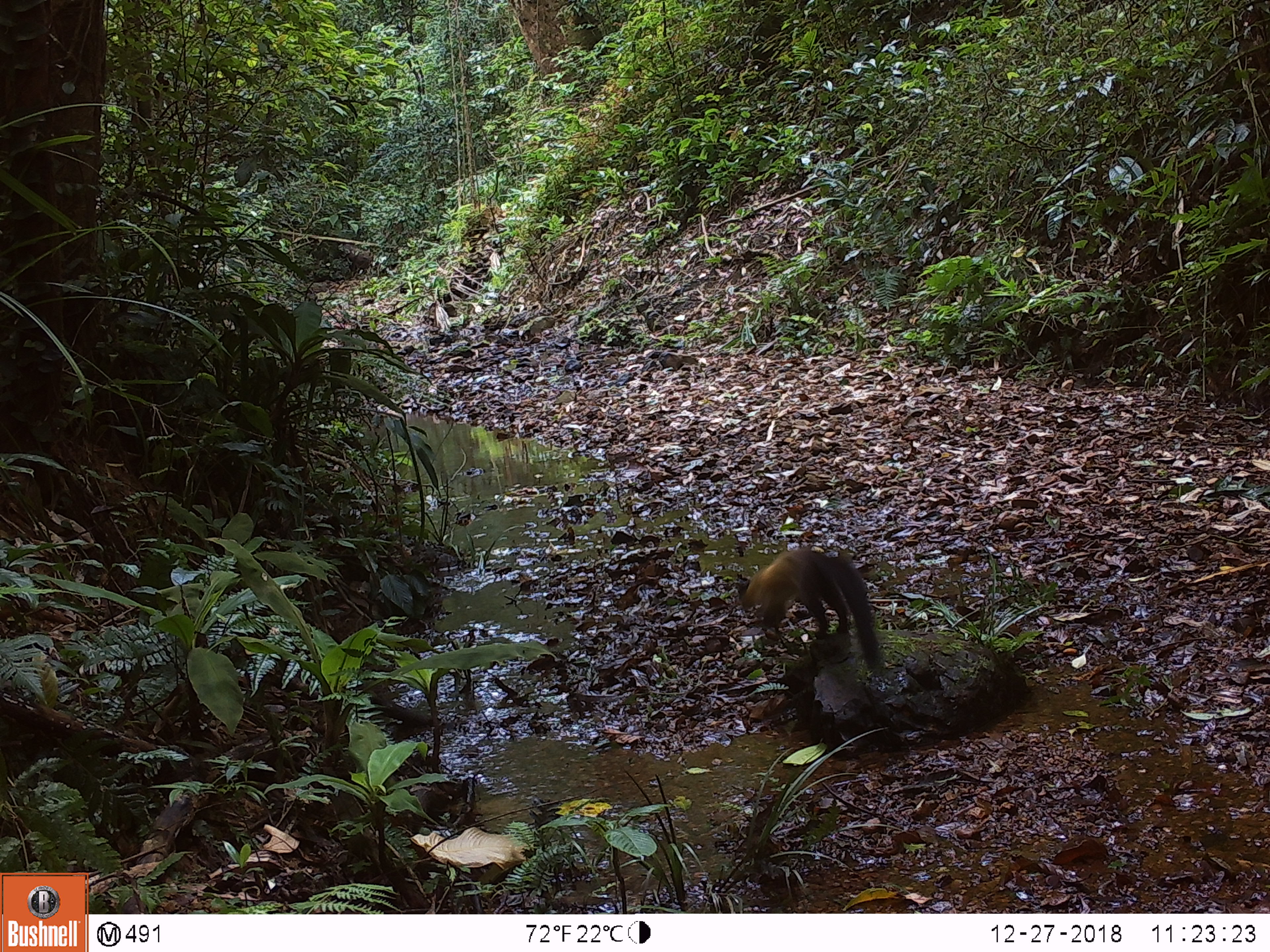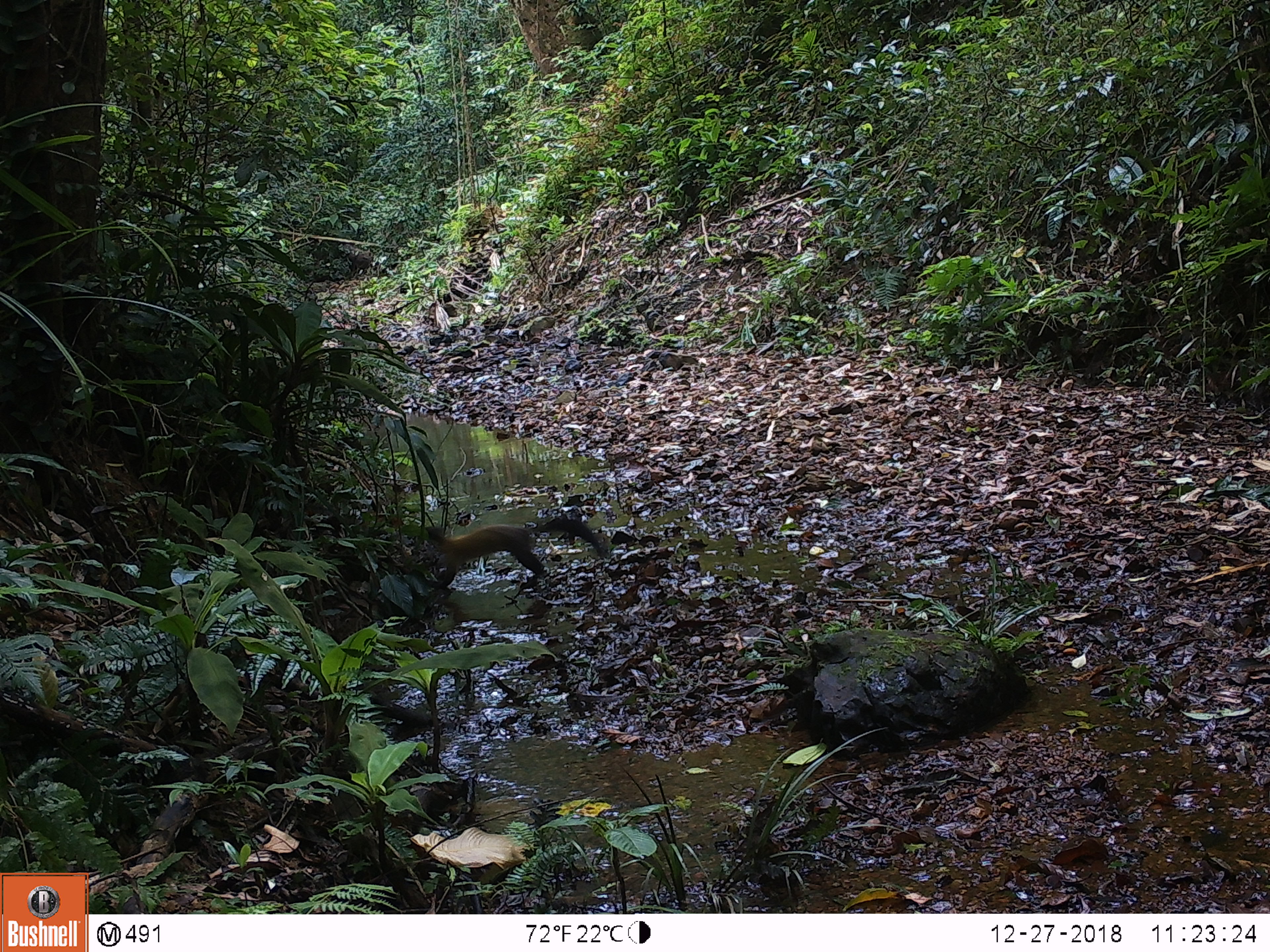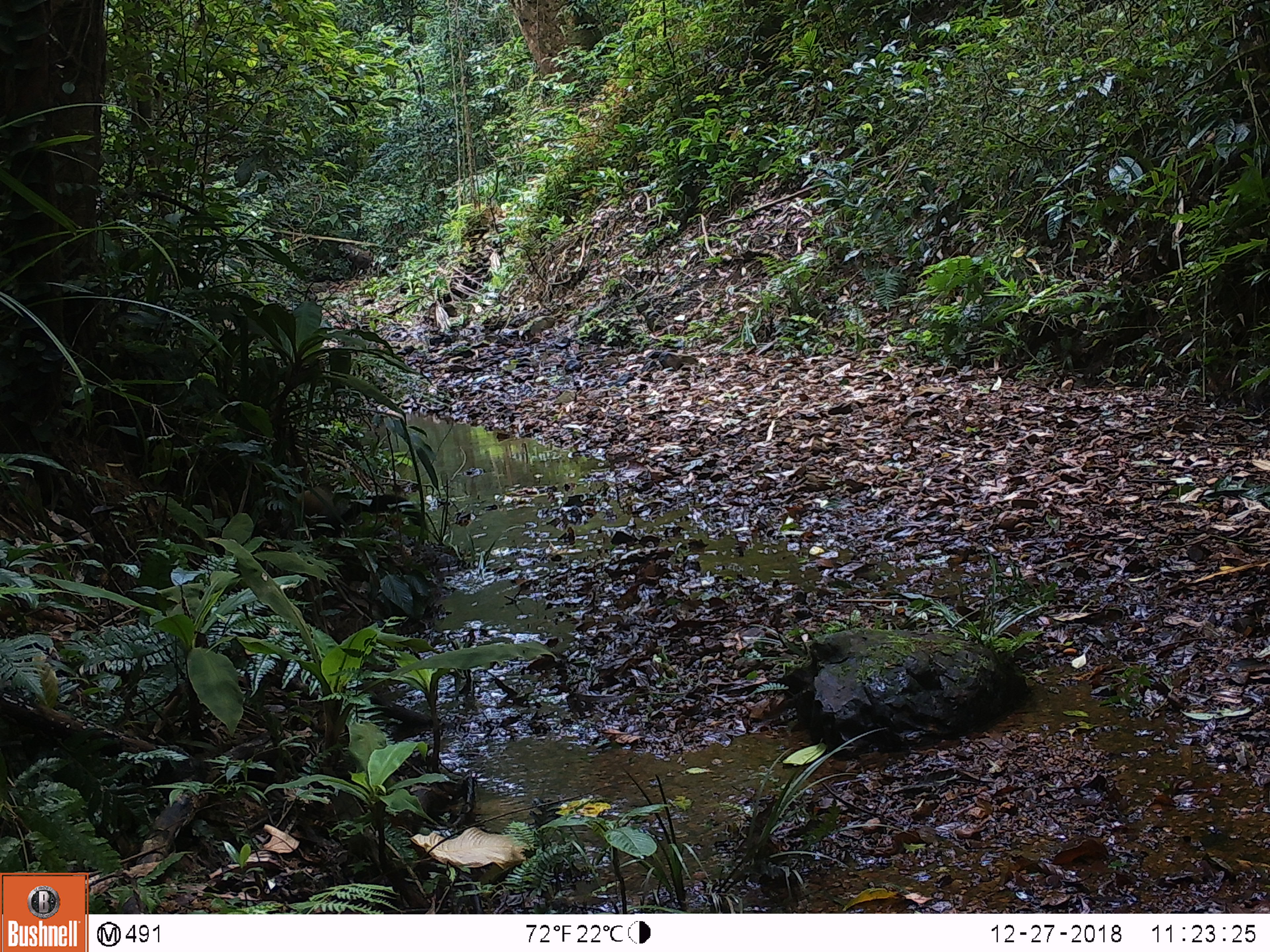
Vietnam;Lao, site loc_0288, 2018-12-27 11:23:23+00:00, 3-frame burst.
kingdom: Animalia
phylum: Chordata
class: Mammalia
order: Carnivora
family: Mustelidae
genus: Martes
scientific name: Martes flavigula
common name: yellow-throated marten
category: yellow throated marten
Yellow throated marten (yellow-throated marten) (Martes flavigula). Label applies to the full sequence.